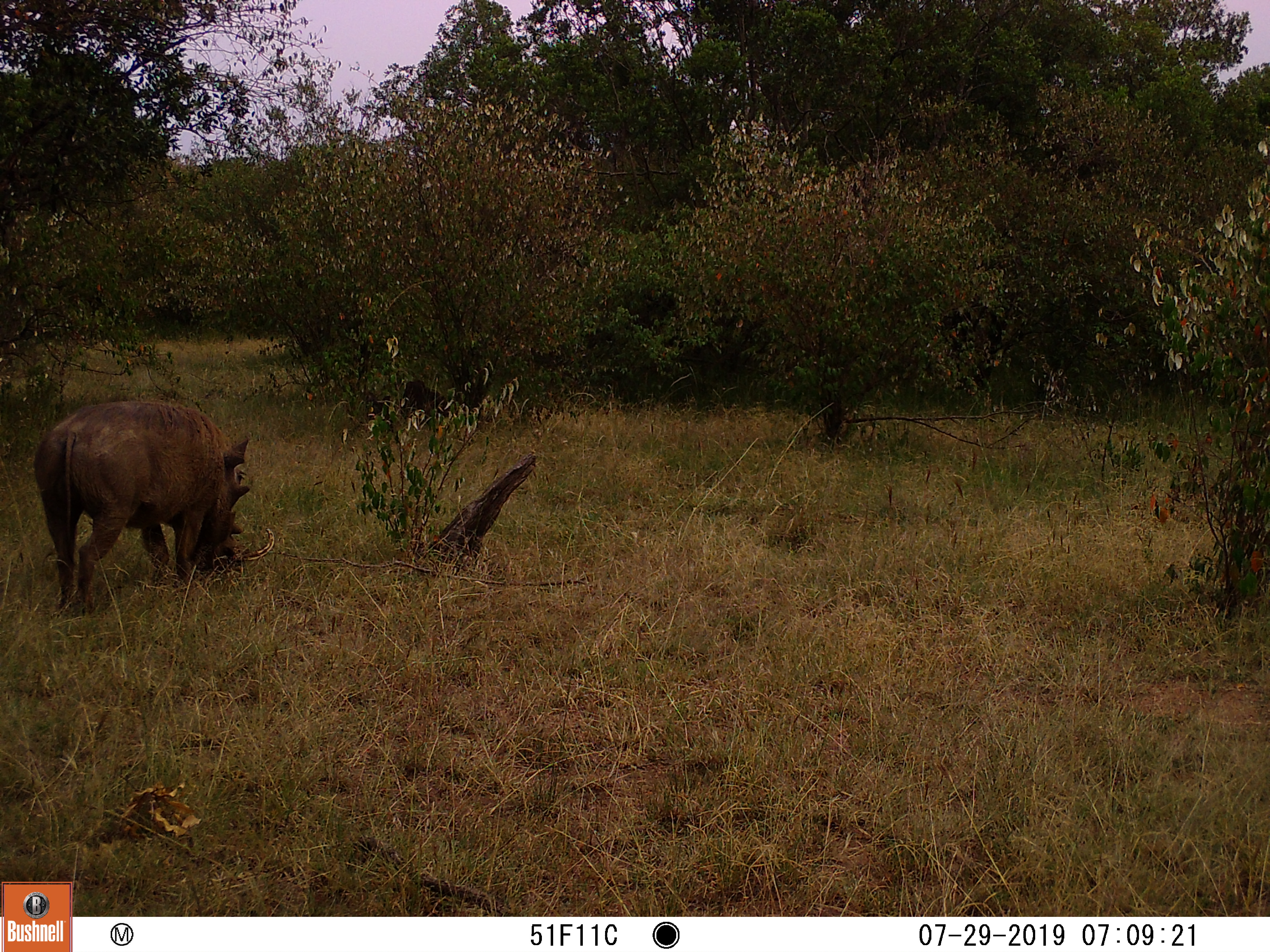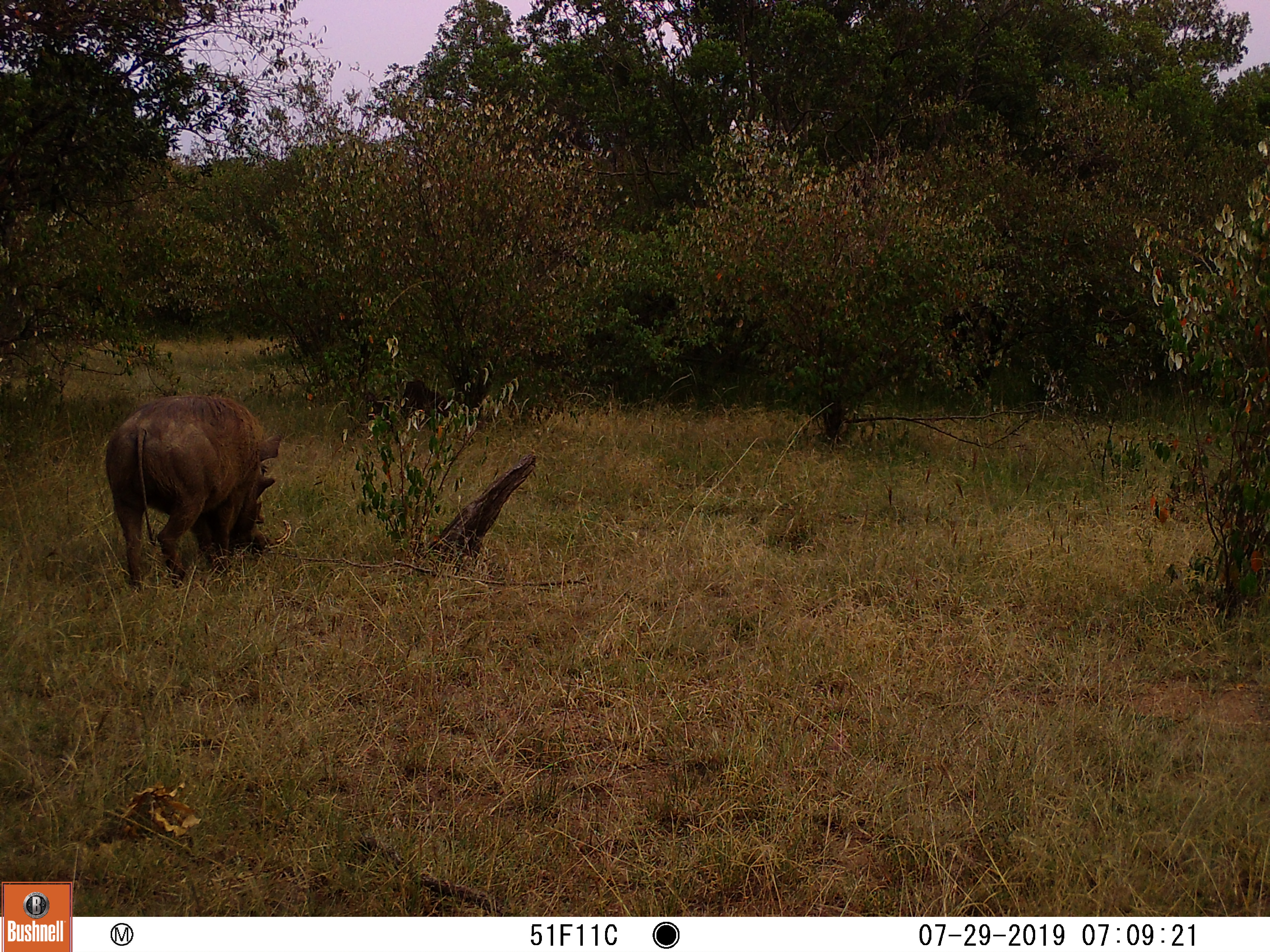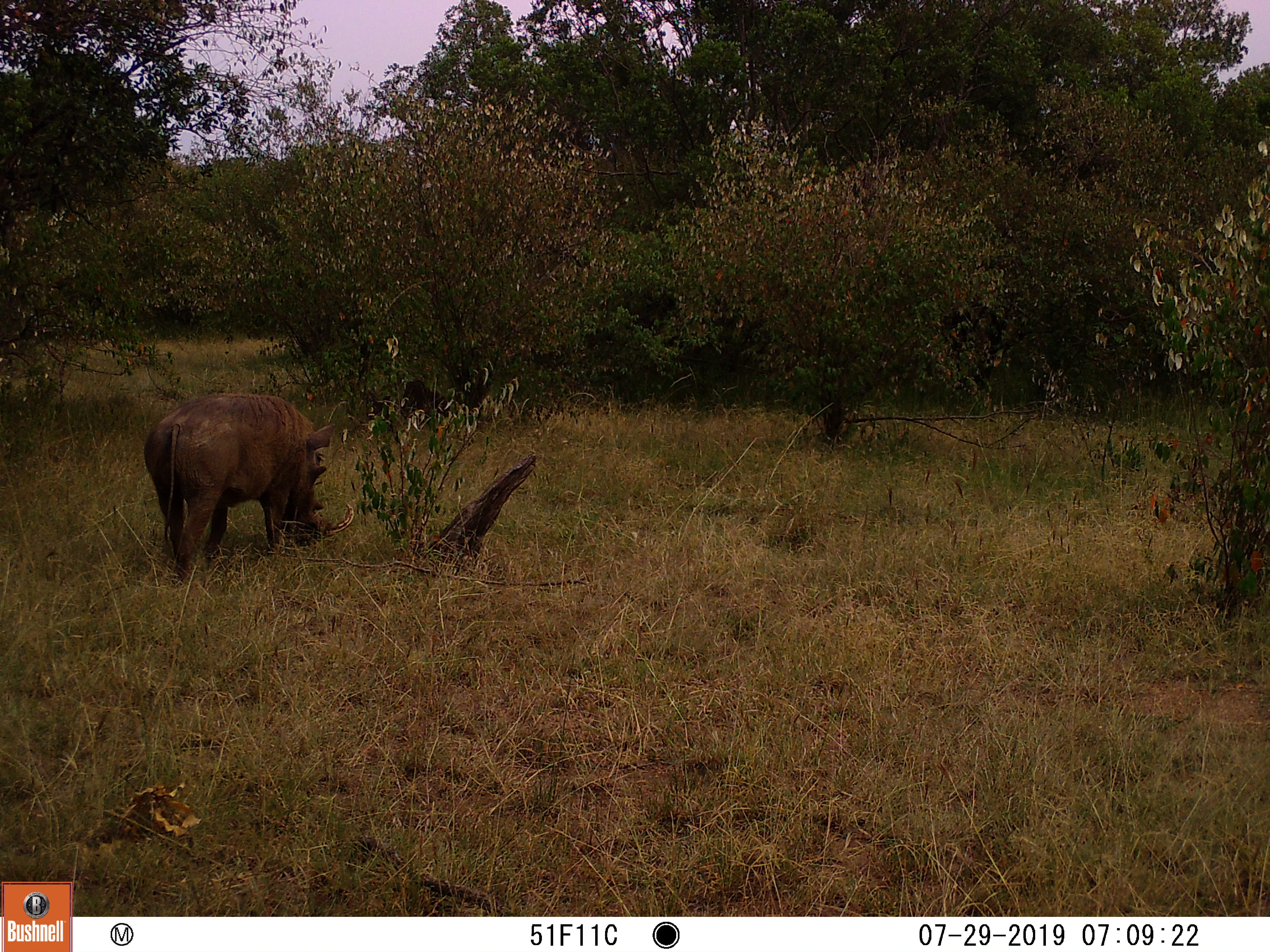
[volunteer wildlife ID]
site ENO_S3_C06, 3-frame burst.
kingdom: Animalia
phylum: Chordata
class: Mammalia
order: Artiodactyla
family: Suidae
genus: Phacochoerus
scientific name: Phacochoerus africanus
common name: warthog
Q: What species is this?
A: Warthog (Phacochoerus africanus).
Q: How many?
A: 1.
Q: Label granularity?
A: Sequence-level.